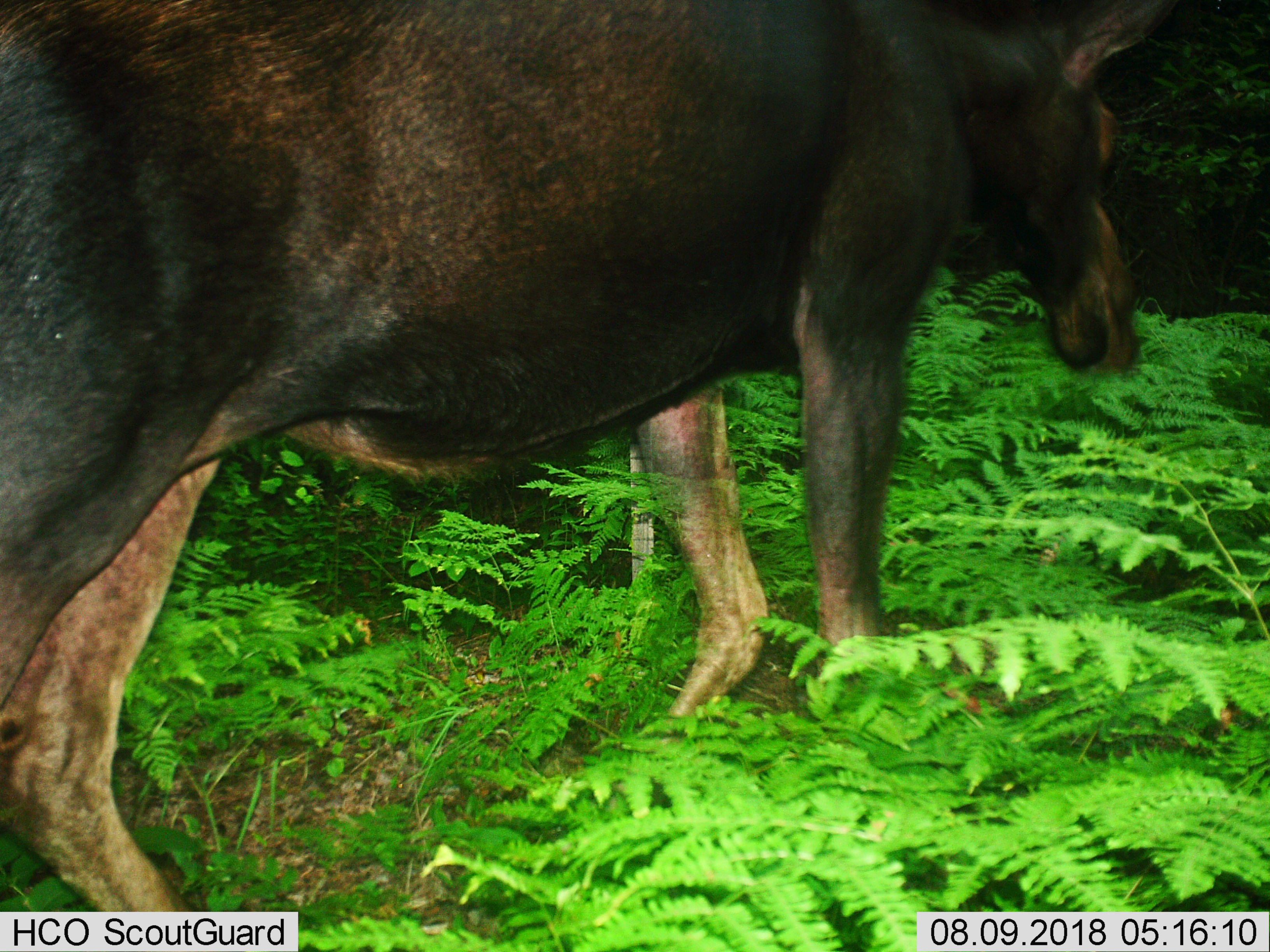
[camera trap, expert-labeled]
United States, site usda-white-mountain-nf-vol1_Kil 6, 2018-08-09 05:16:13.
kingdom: Animalia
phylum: Chordata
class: Mammalia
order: Artiodactyla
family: Cervidae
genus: Alces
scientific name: Alces alces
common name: moose